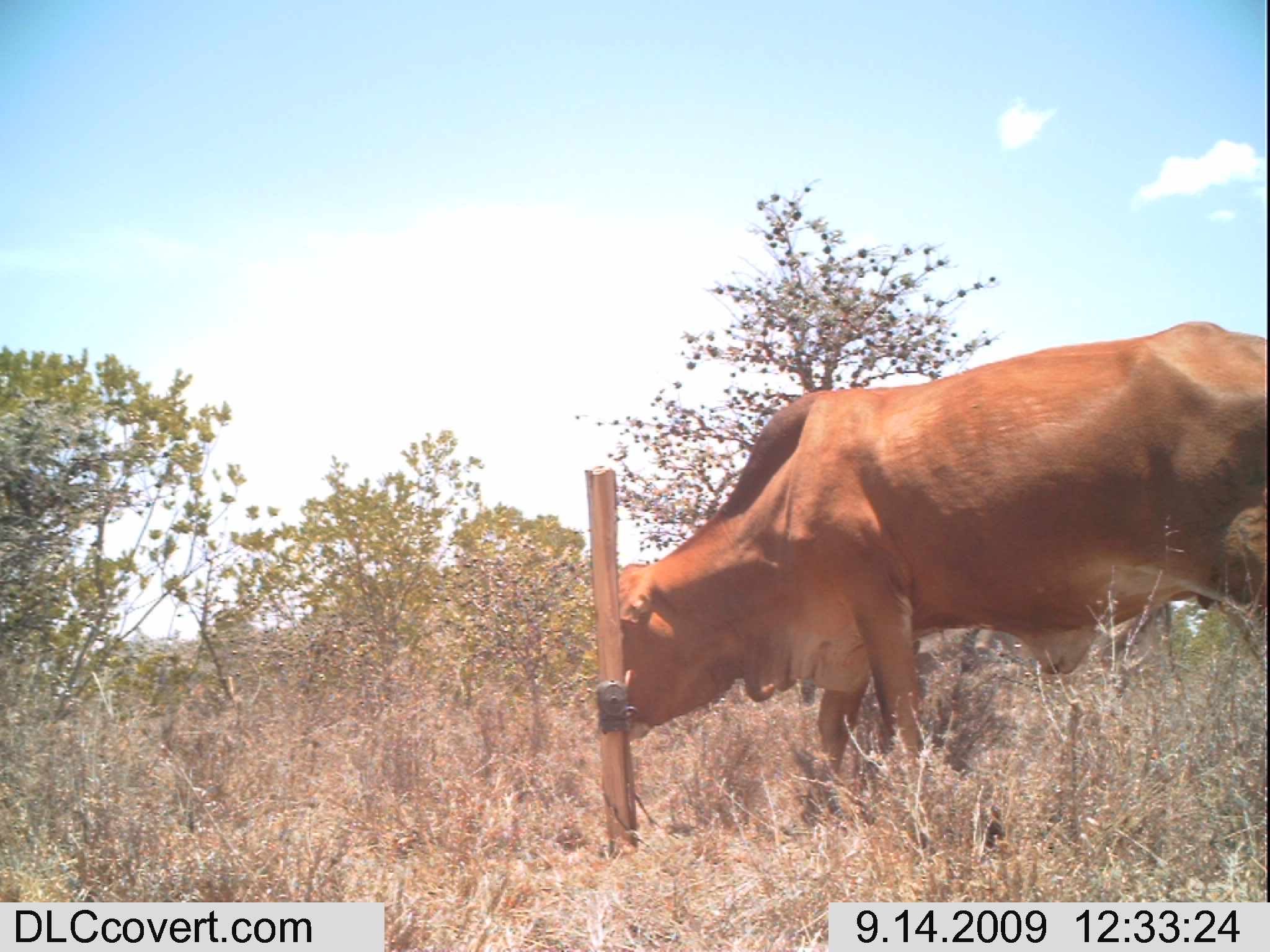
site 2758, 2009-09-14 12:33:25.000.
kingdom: Animalia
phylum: Chordata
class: Mammalia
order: Artiodactyla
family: Bovidae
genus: Bos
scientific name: Bos taurus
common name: domestic cattle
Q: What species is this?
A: Bos taurus (domestic cattle).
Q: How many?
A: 1.